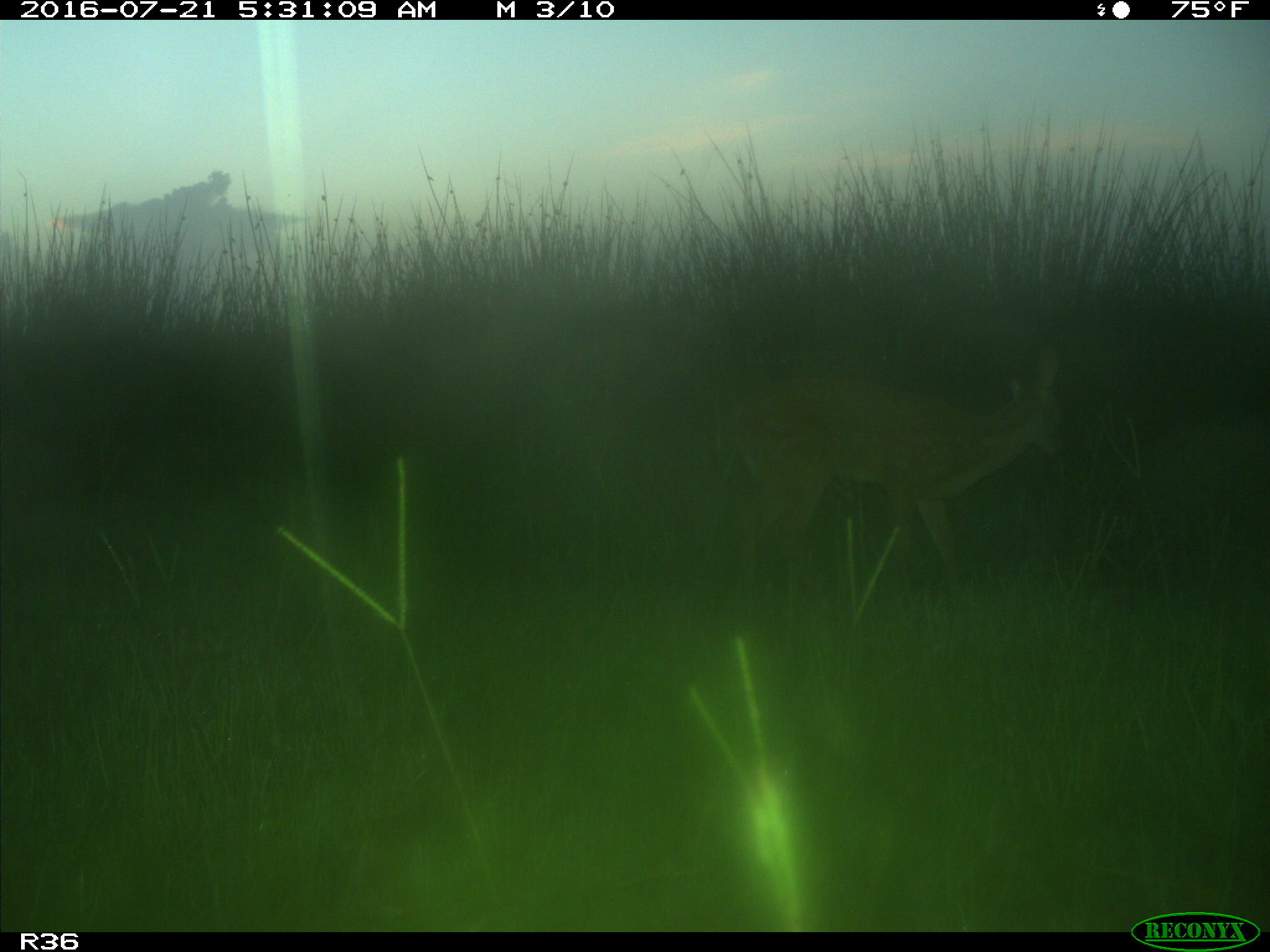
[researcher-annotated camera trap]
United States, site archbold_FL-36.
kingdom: Animalia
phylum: Chordata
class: Mammalia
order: Artiodactyla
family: Cervidae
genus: Odocoileus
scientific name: Odocoileus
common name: deer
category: unidentified deer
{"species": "unidentified deer (deer) (Odocoileus)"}